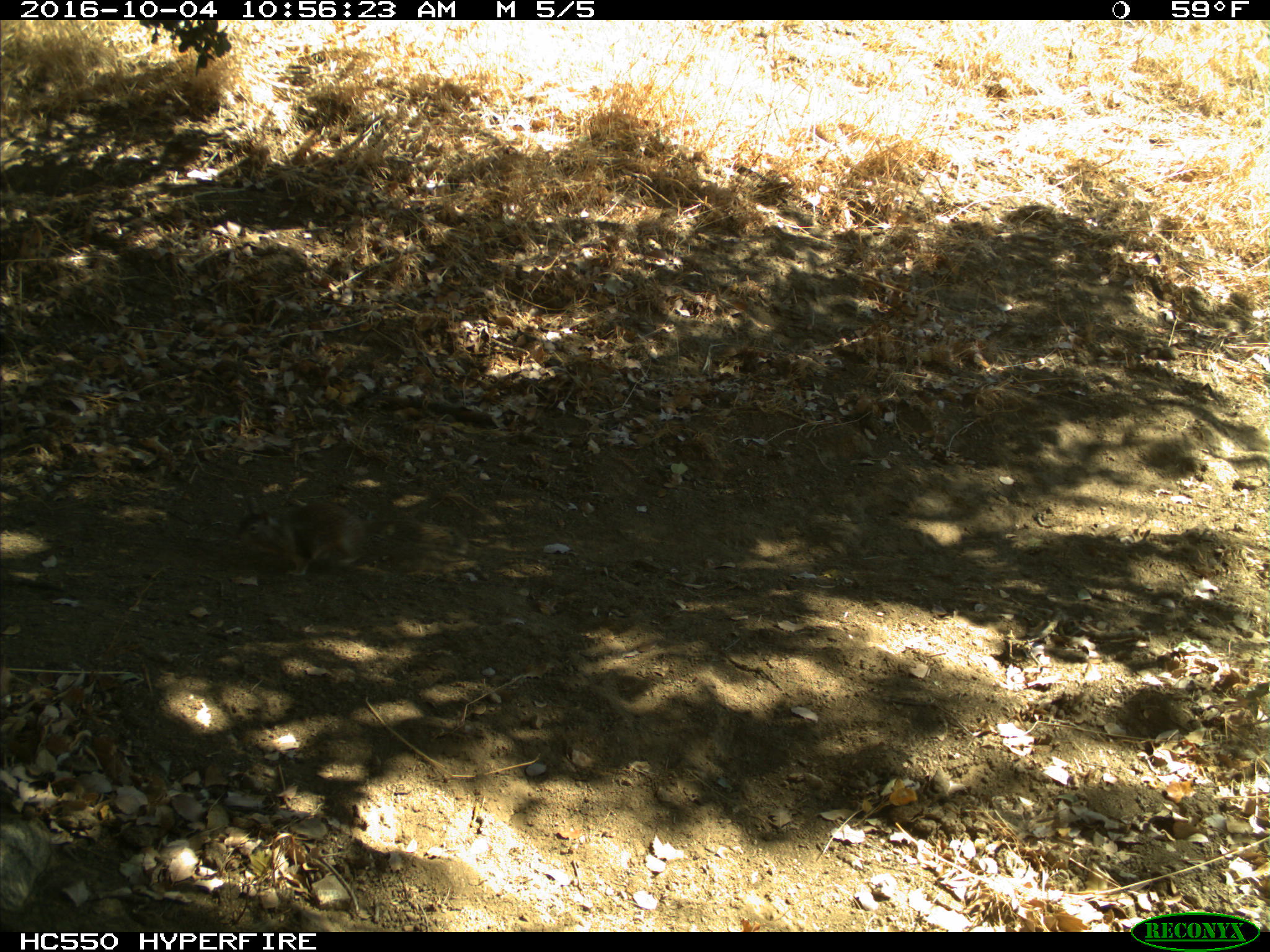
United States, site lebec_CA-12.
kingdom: Animalia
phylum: Chordata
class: Mammalia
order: Rodentia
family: Sciuridae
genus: Otospermophilus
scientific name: Otospermophilus beecheyi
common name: california ground squirrel